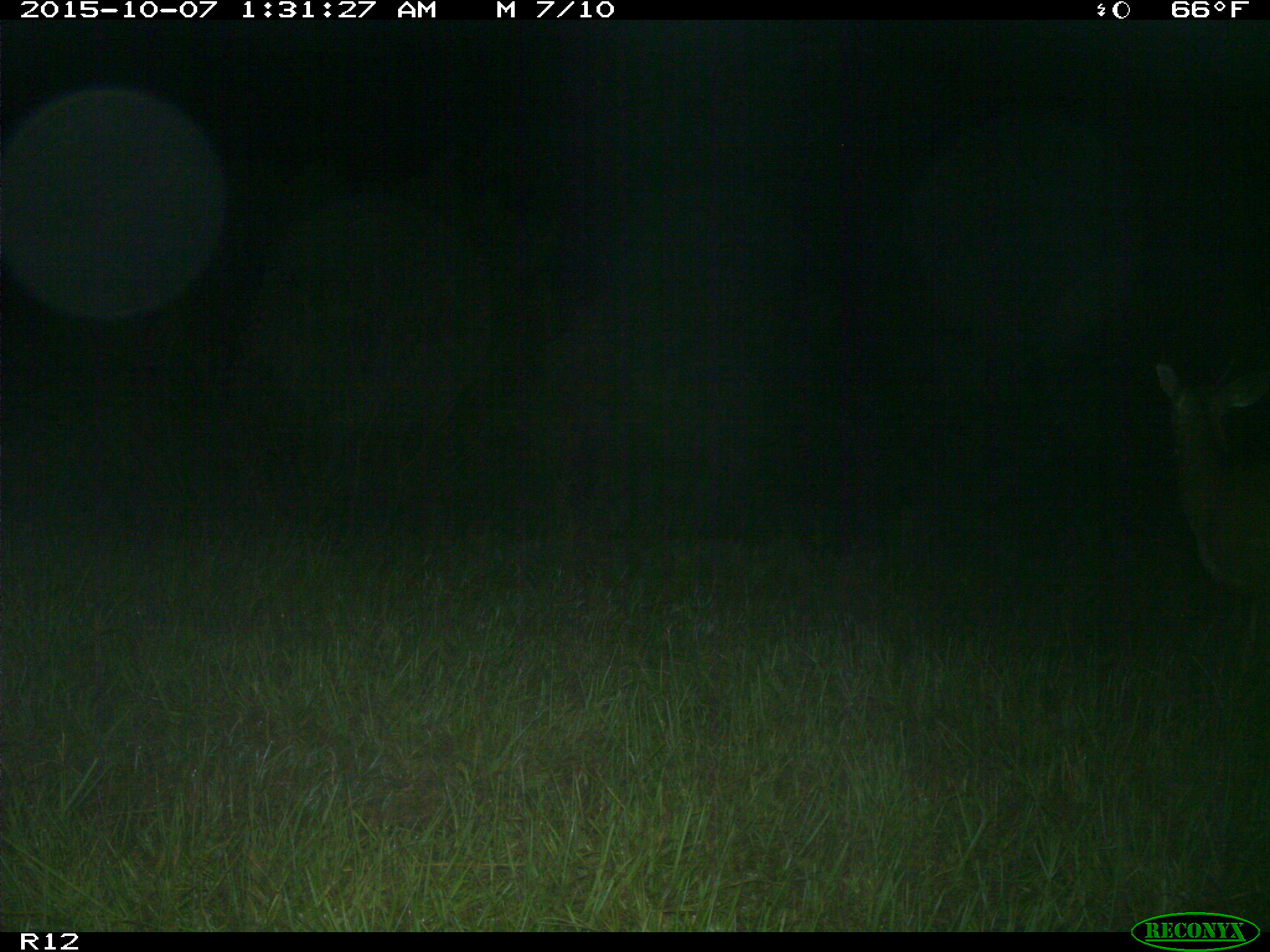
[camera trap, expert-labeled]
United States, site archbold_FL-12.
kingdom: Animalia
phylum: Chordata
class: Mammalia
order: Artiodactyla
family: Cervidae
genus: Odocoileus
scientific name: Odocoileus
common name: deer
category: unidentified deer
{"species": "unidentified deer (deer) (Odocoileus)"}